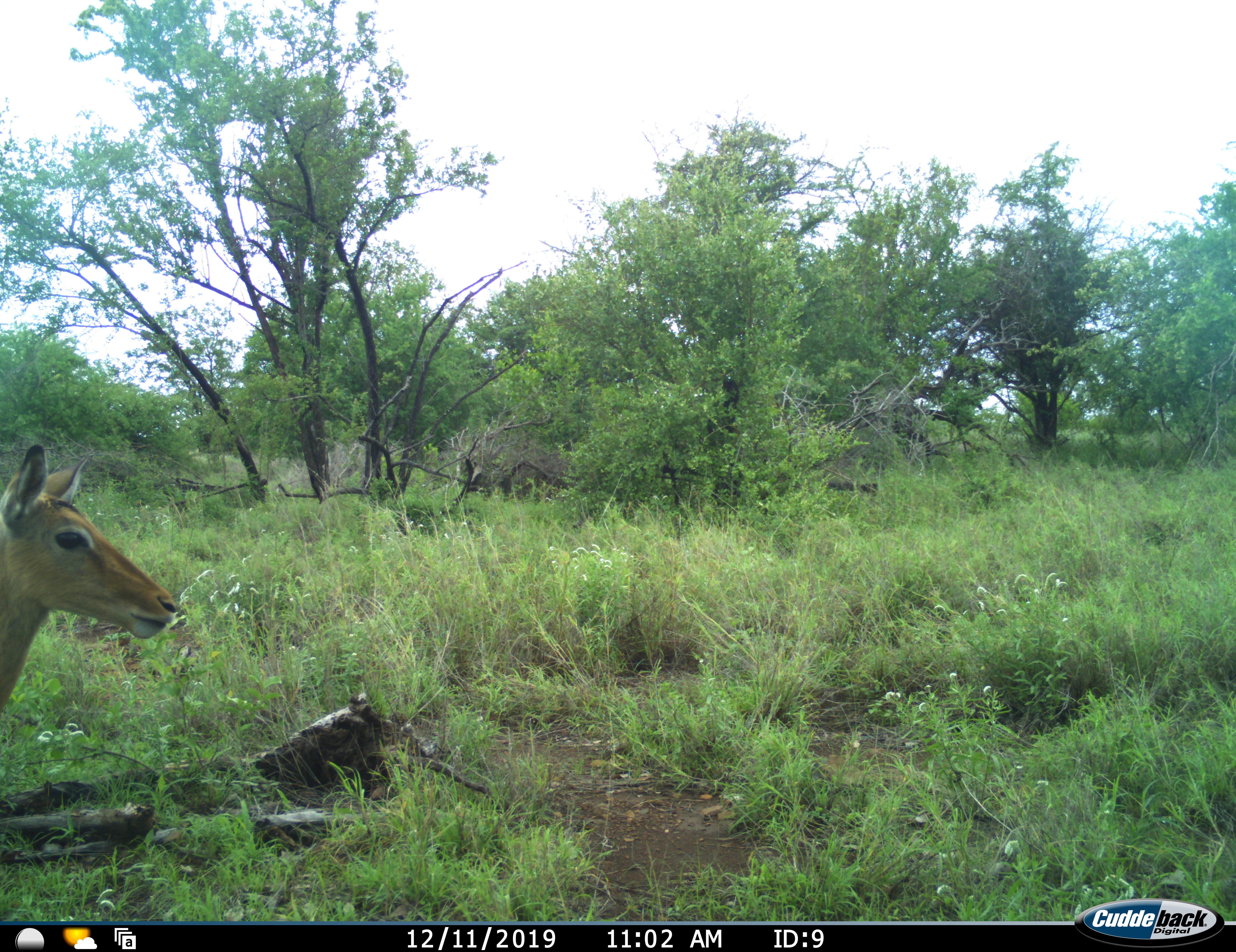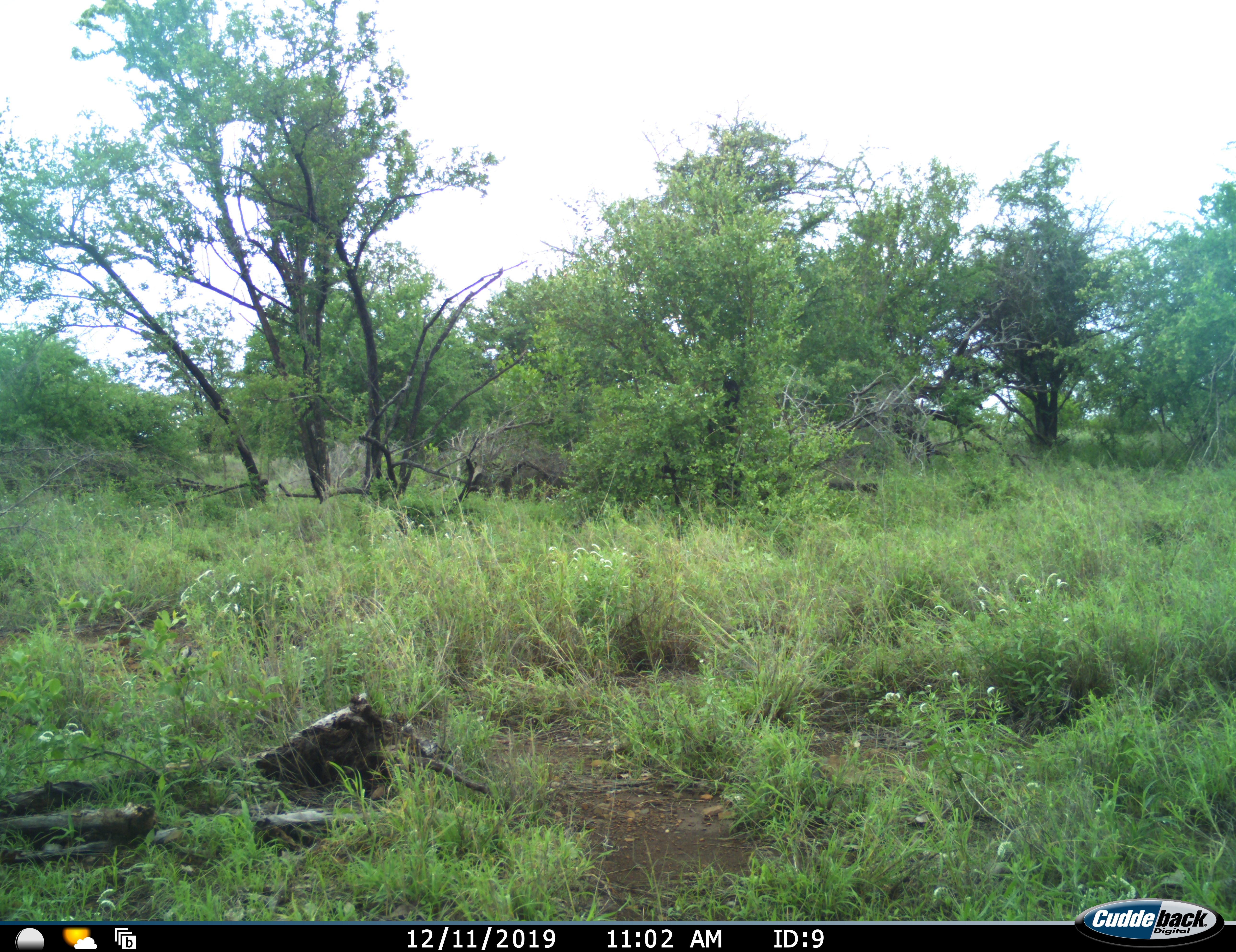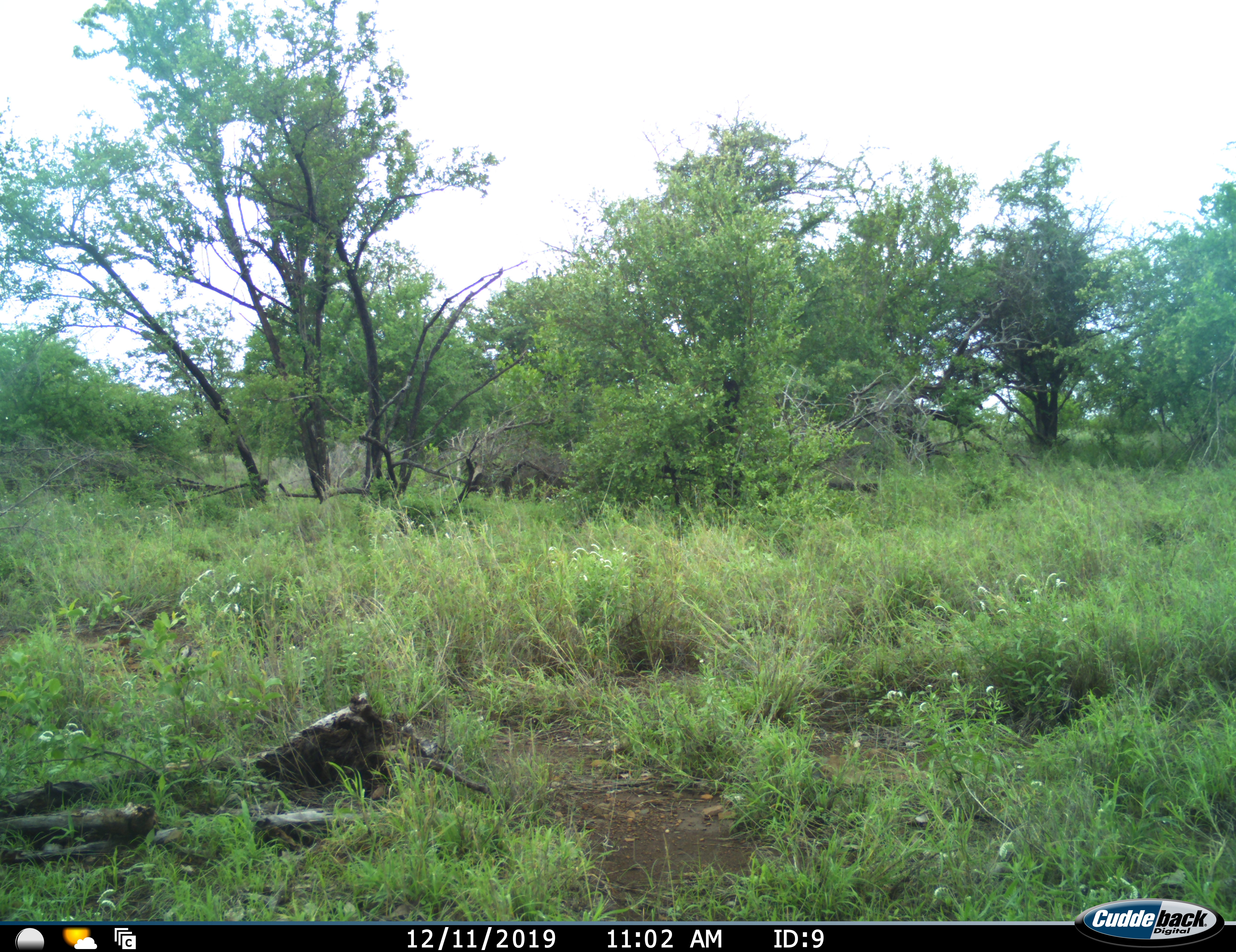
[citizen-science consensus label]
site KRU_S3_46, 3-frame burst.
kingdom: Animalia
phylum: Chordata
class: Mammalia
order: Artiodactyla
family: Bovidae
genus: Aepyceros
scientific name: Aepyceros melampus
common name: impala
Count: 1.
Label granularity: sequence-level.